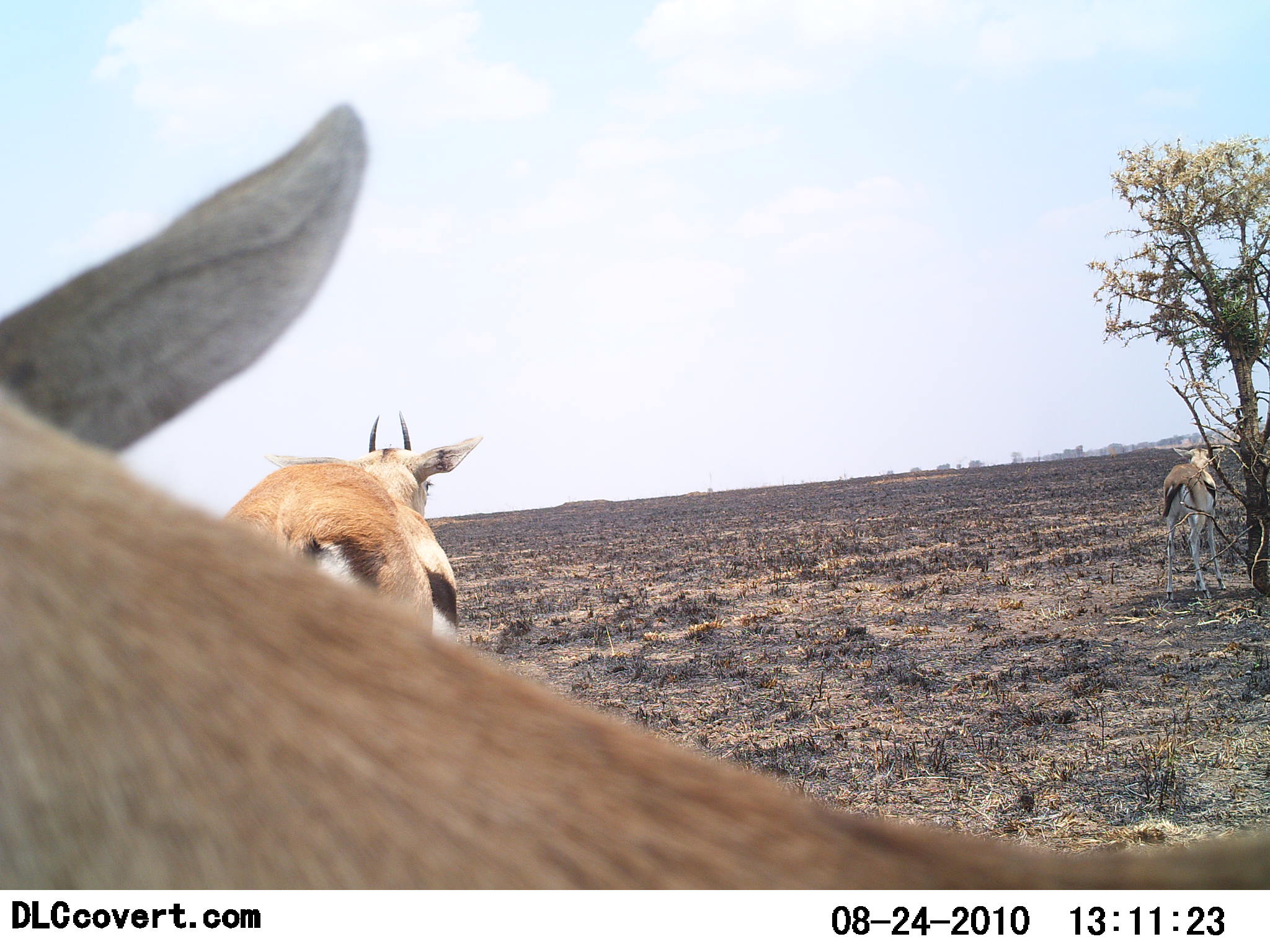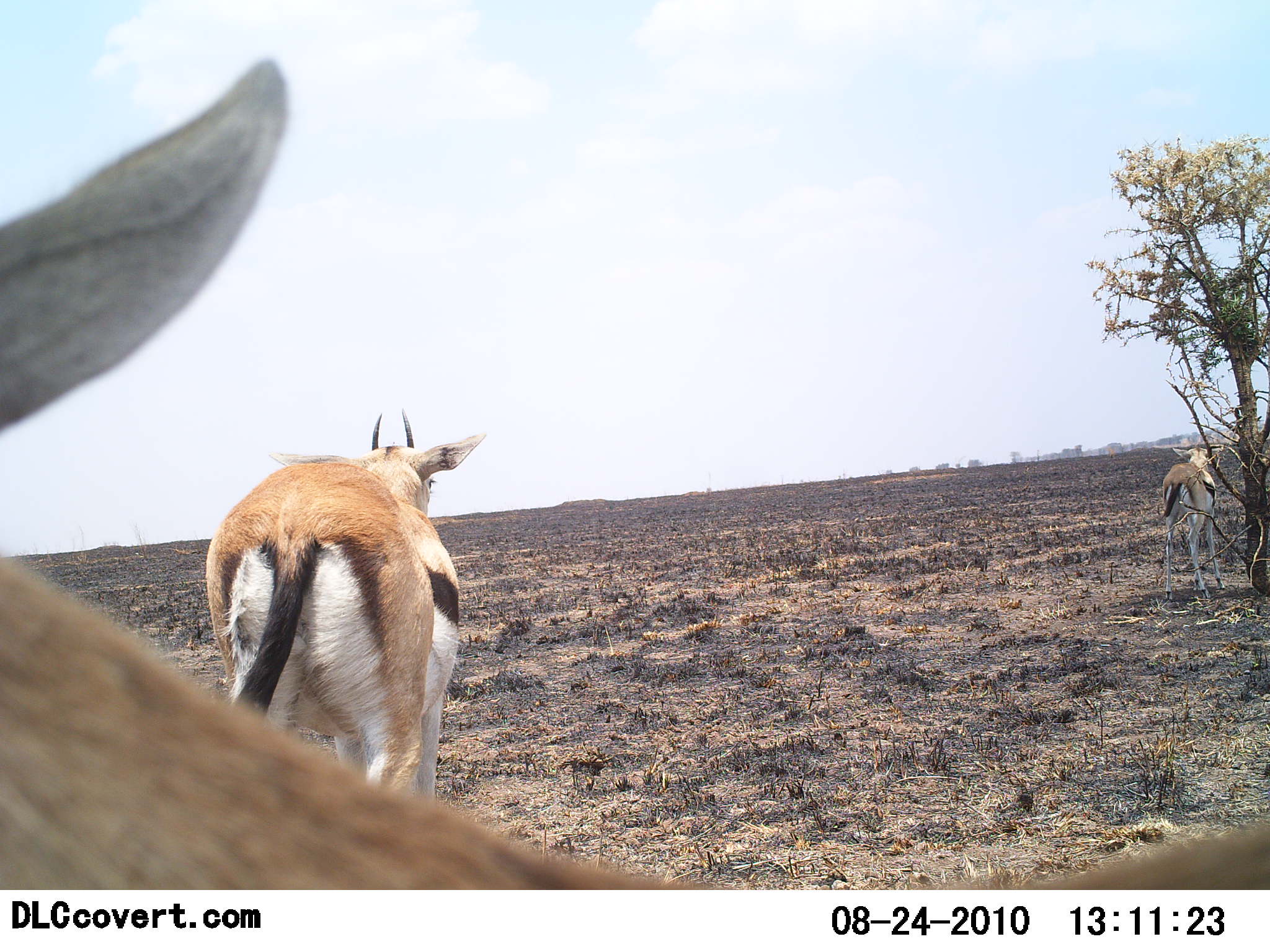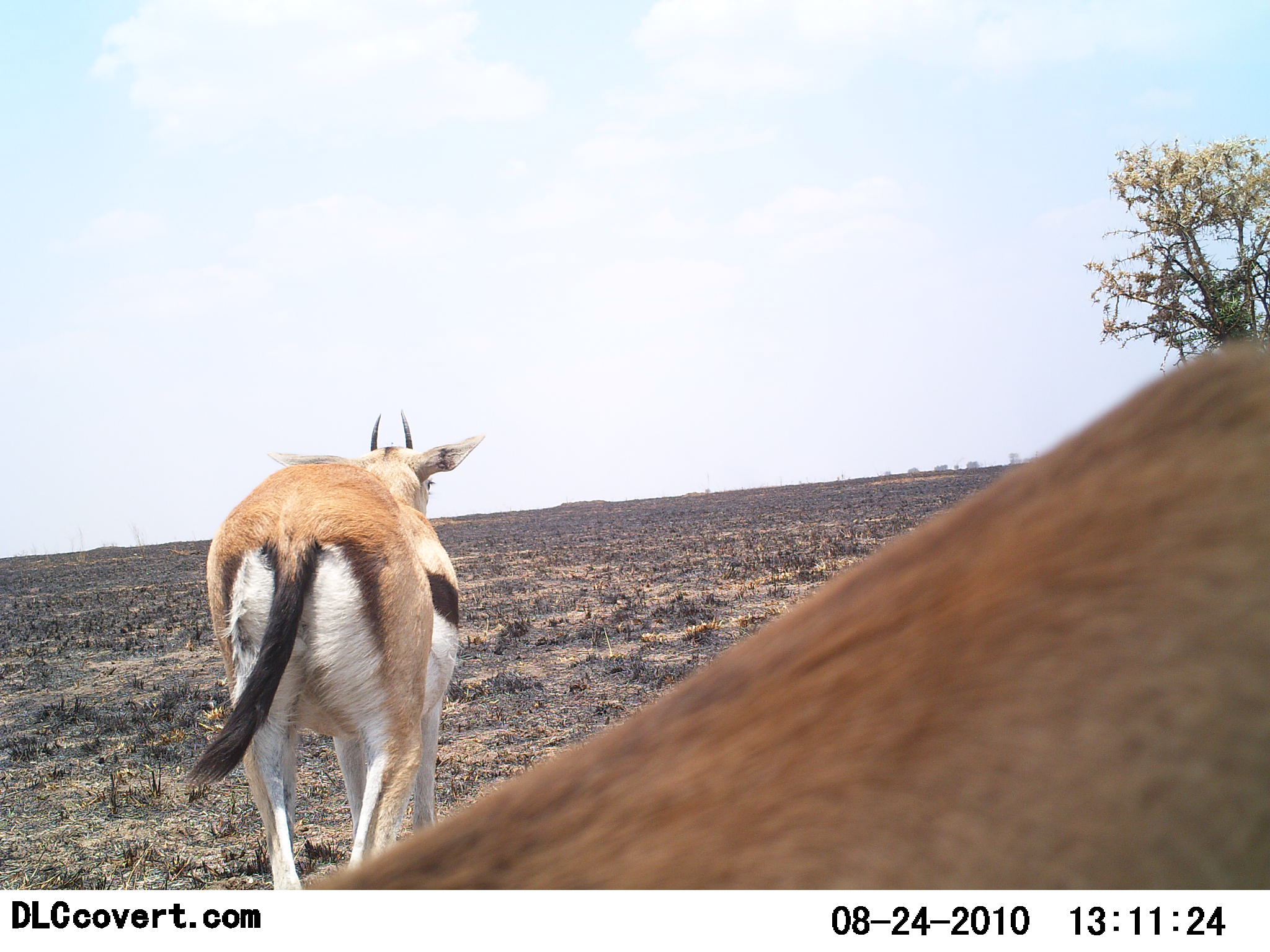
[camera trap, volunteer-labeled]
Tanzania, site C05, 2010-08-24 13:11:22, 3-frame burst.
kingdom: Animalia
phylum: Chordata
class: Mammalia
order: Artiodactyla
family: Bovidae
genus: Eudorcas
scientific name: Eudorcas thomsonii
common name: thomson's gazelle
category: gazellethomsons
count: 3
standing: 60%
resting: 0%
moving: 60%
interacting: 0%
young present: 0%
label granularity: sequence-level